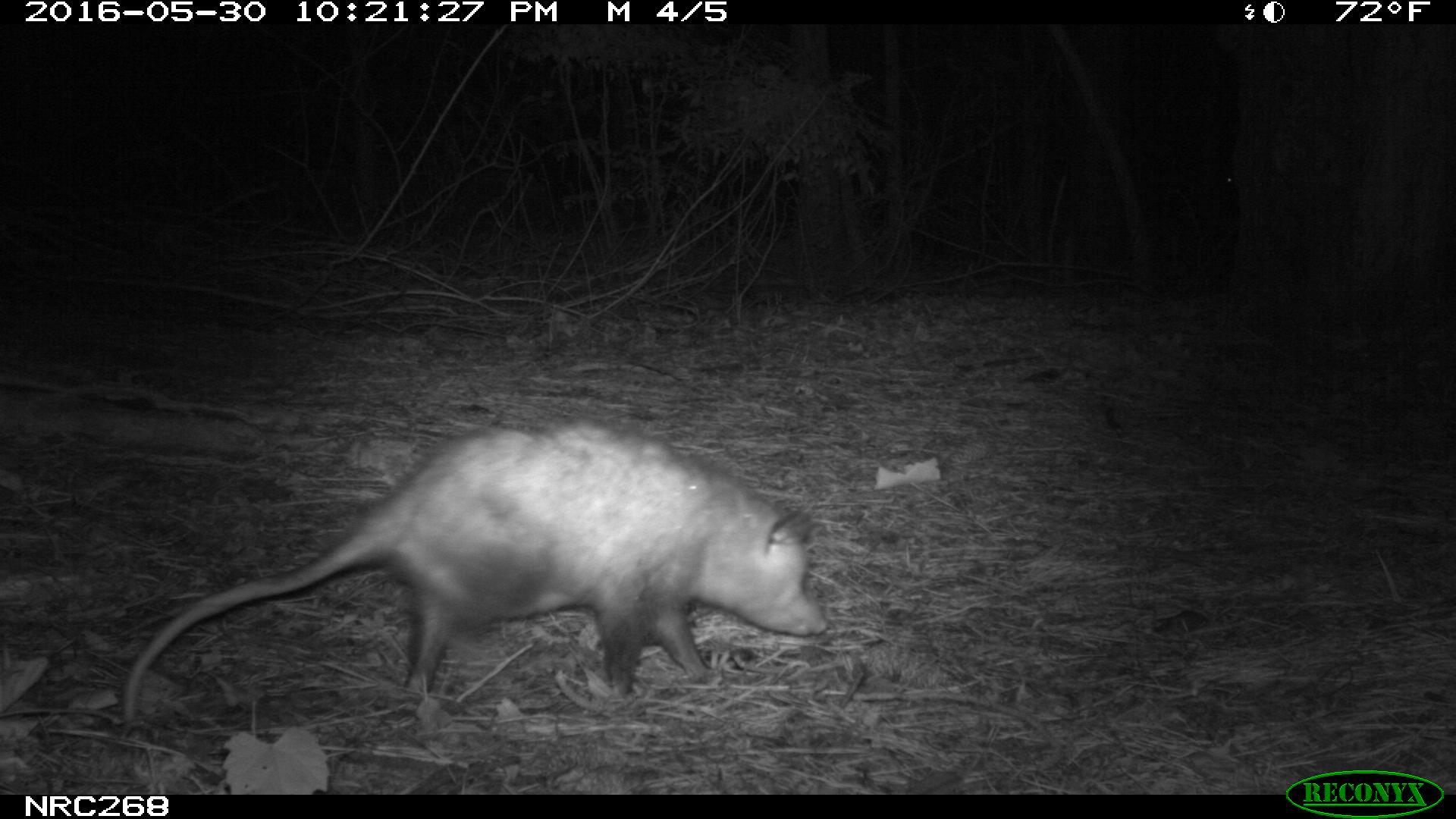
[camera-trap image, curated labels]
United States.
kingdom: Animalia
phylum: Chordata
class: Mammalia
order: Didelphimorphia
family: Didelphidae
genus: Didelphis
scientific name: Didelphis virginiana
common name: virginia opossum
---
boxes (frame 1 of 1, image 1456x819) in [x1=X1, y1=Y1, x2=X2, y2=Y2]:
Virginia Opossum: [x1=112, y1=417, x2=849, y2=739]